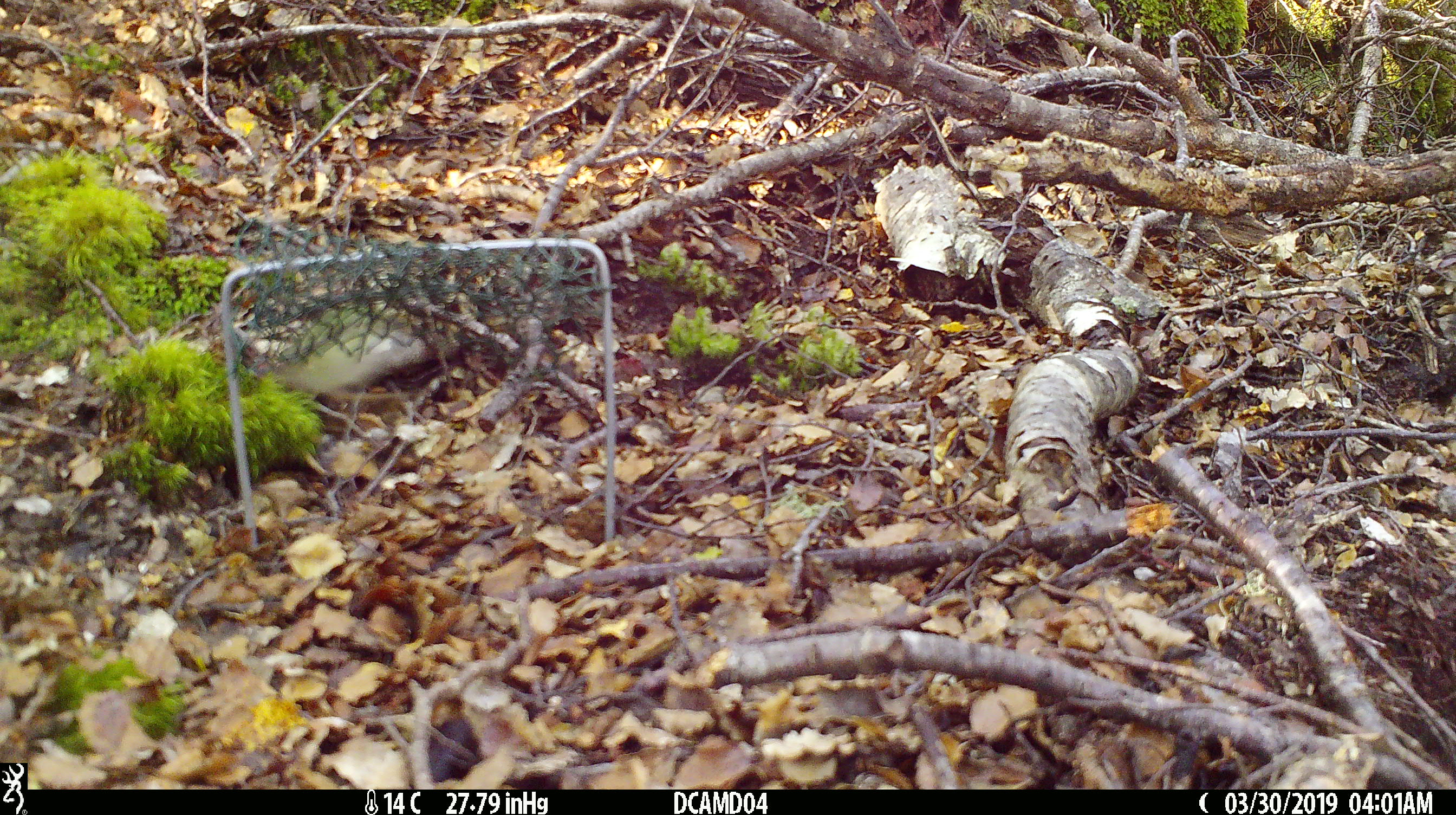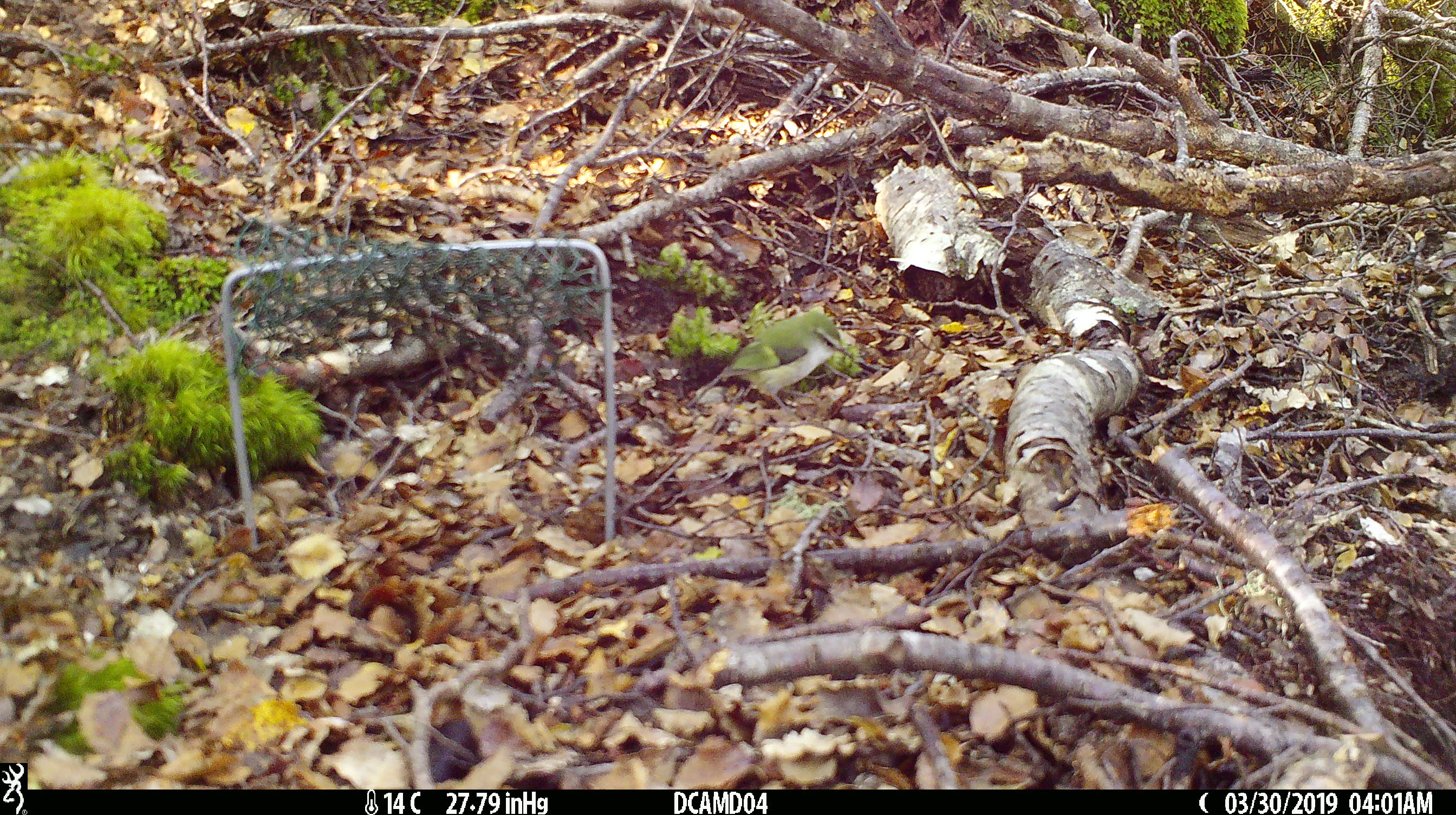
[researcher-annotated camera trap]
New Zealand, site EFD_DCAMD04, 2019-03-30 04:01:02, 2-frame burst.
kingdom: Animalia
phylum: Chordata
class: Aves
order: Passeriformes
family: Acanthisittidae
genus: Acanthisitta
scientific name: Acanthisitta chloris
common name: rifleman